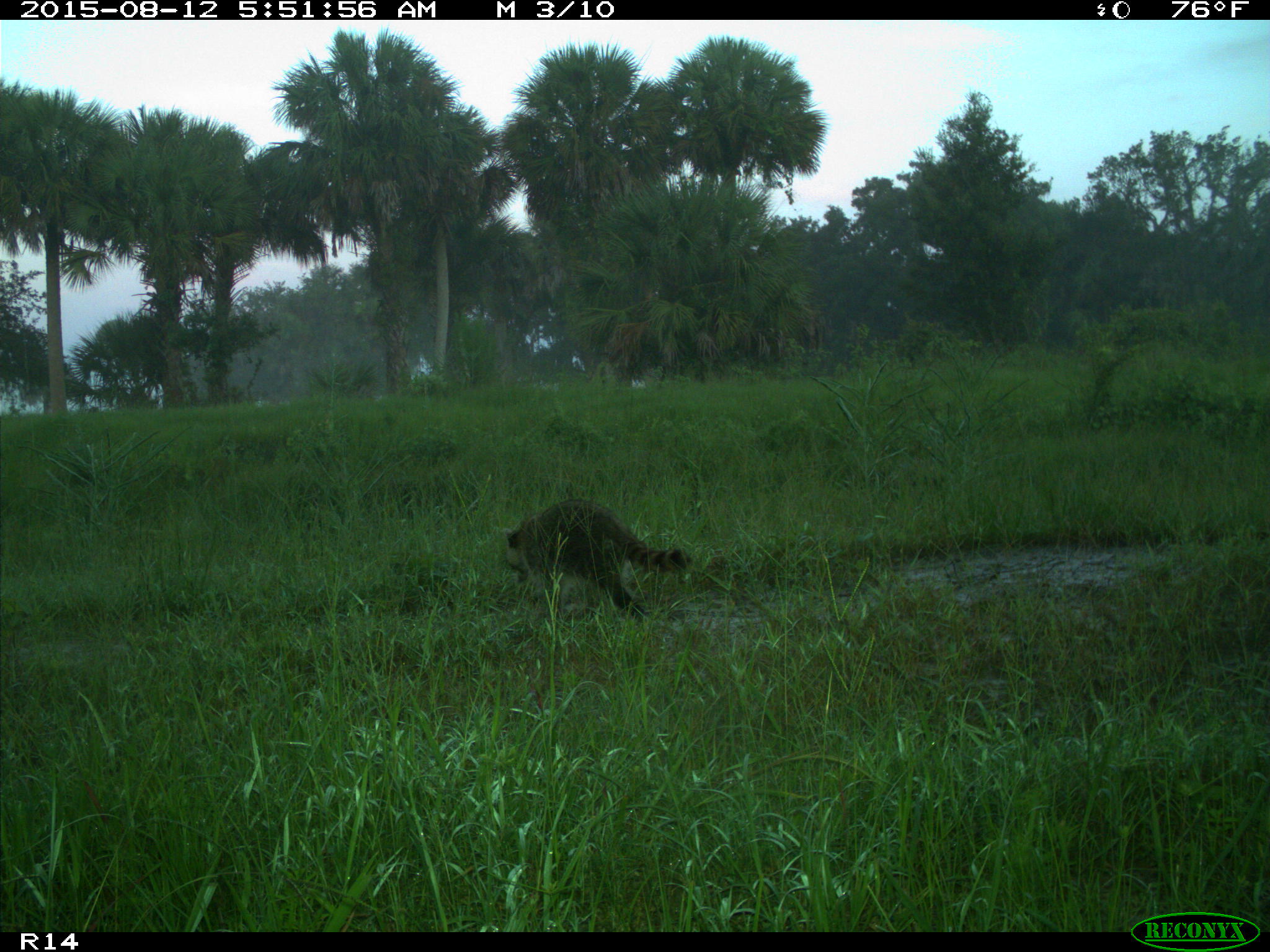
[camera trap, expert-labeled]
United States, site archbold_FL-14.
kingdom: Animalia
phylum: Chordata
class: Mammalia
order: Carnivora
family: Procyonidae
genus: Procyon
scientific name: Procyon lotor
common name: common raccoon